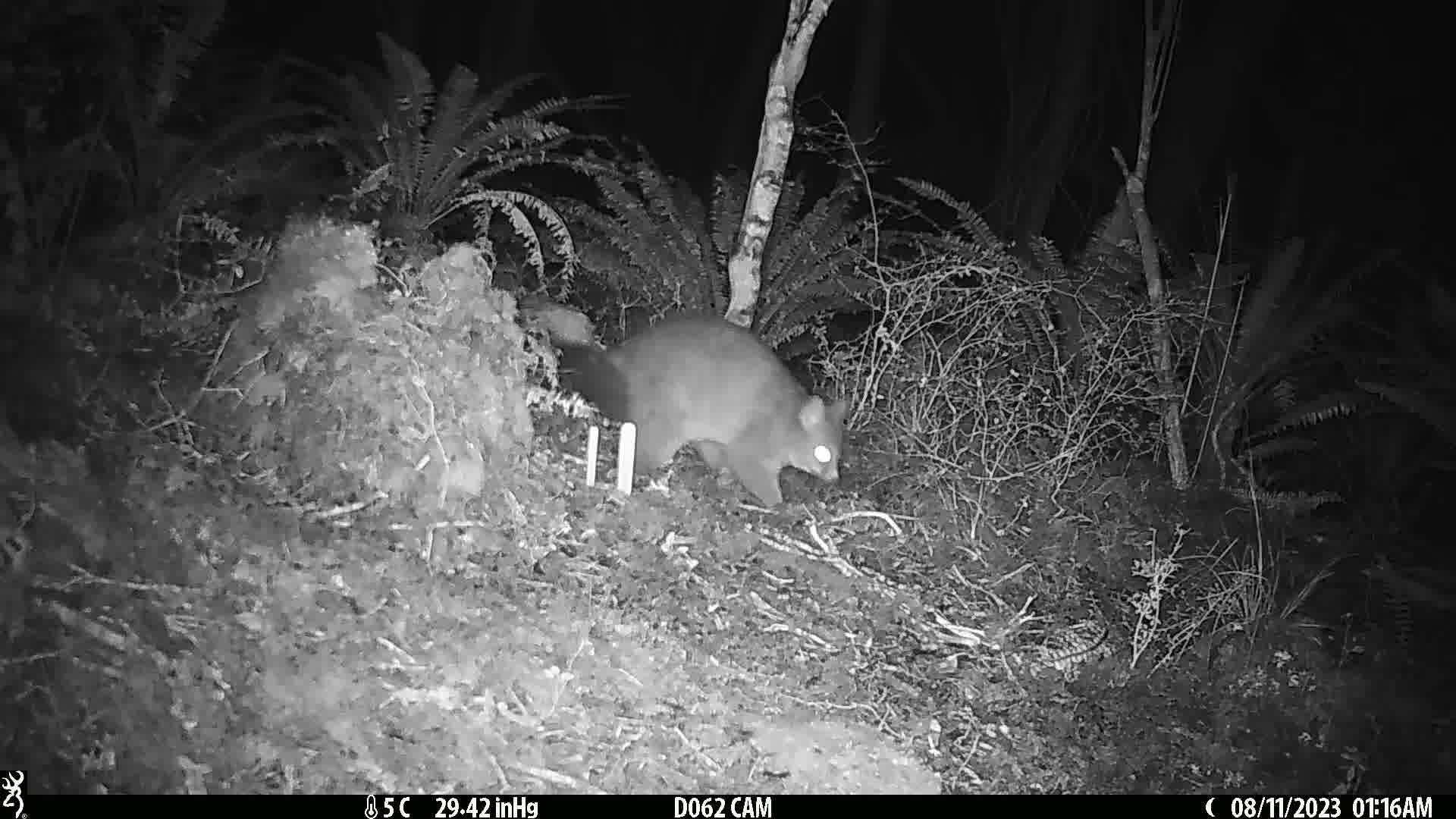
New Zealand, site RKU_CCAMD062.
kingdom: Animalia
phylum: Chordata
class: Mammalia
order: Diprotodontia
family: Phalangeridae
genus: Trichosurus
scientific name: Trichosurus vulpecula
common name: common brushtail possum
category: possum